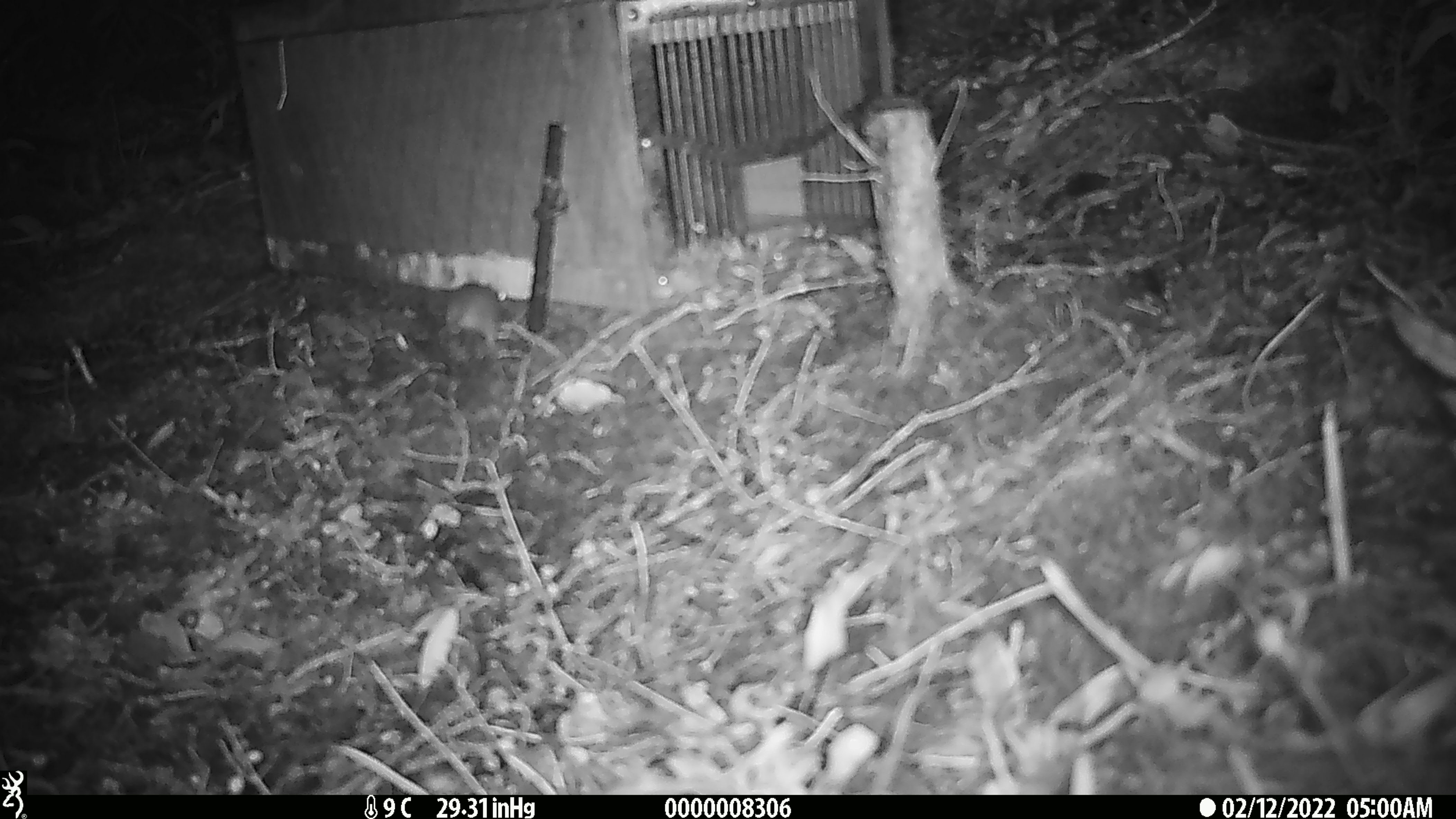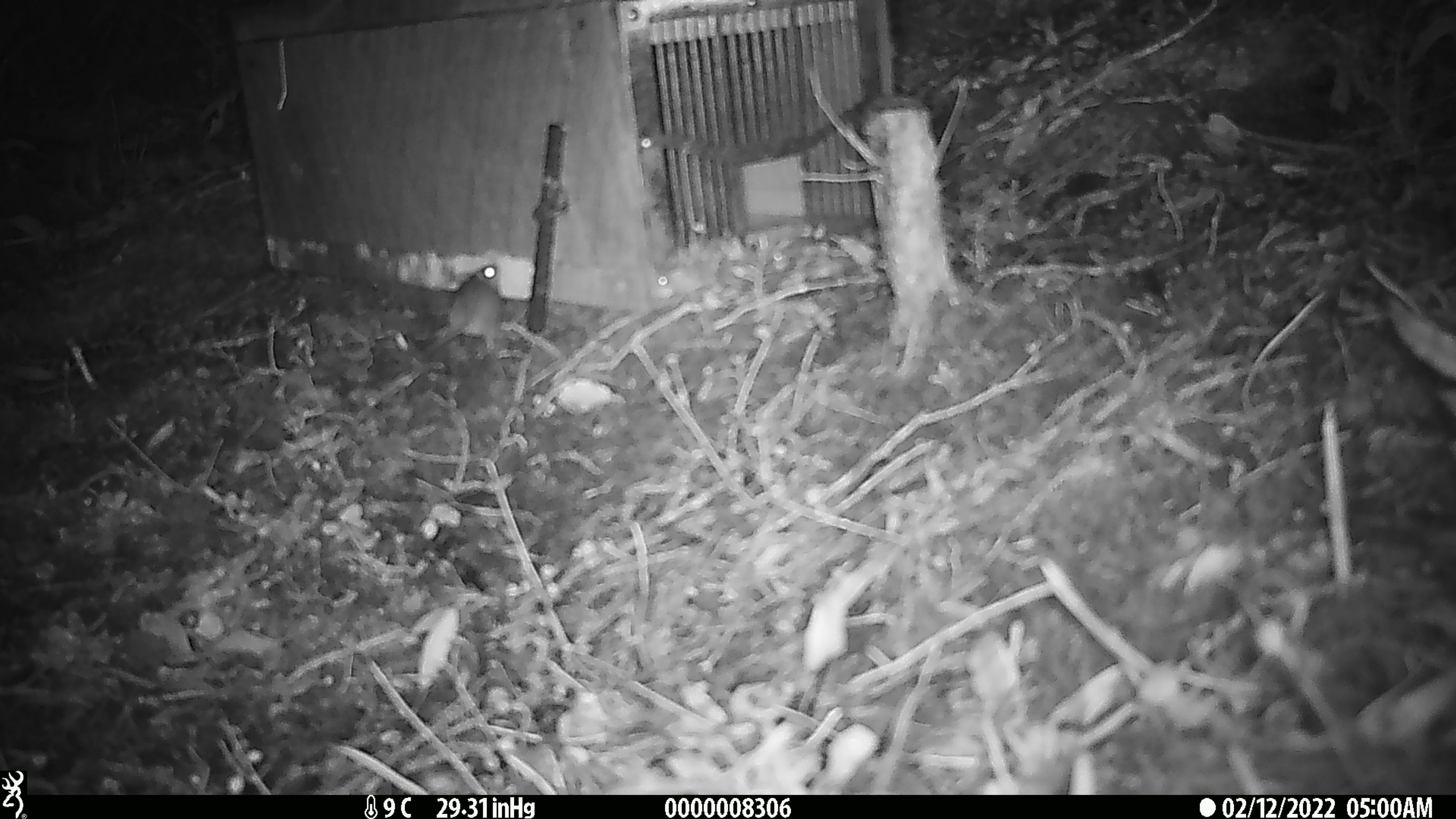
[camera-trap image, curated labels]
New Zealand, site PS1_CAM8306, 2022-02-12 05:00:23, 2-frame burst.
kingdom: Animalia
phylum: Chordata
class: Mammalia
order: Rodentia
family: Muridae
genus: Mus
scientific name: Mus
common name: mouse